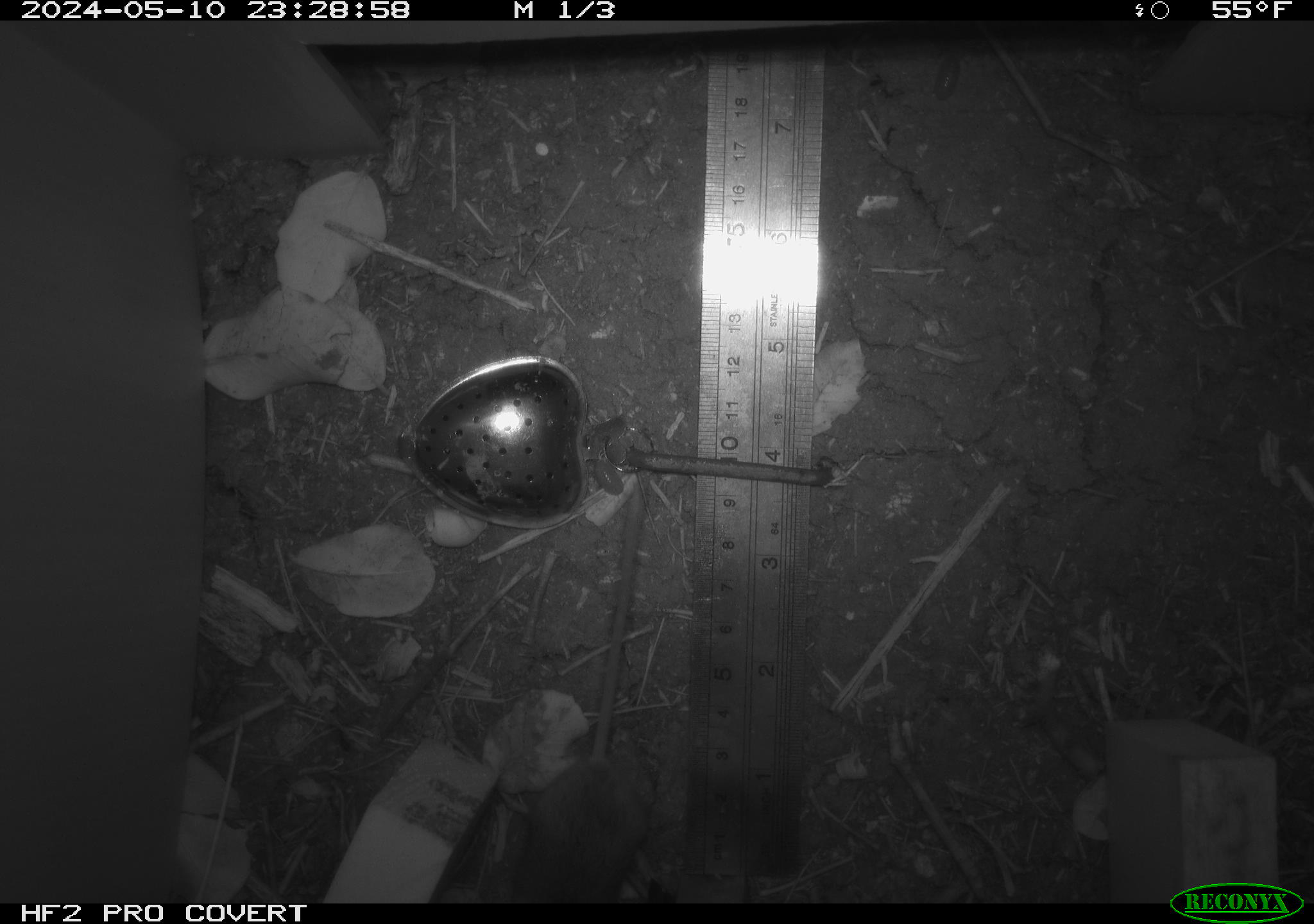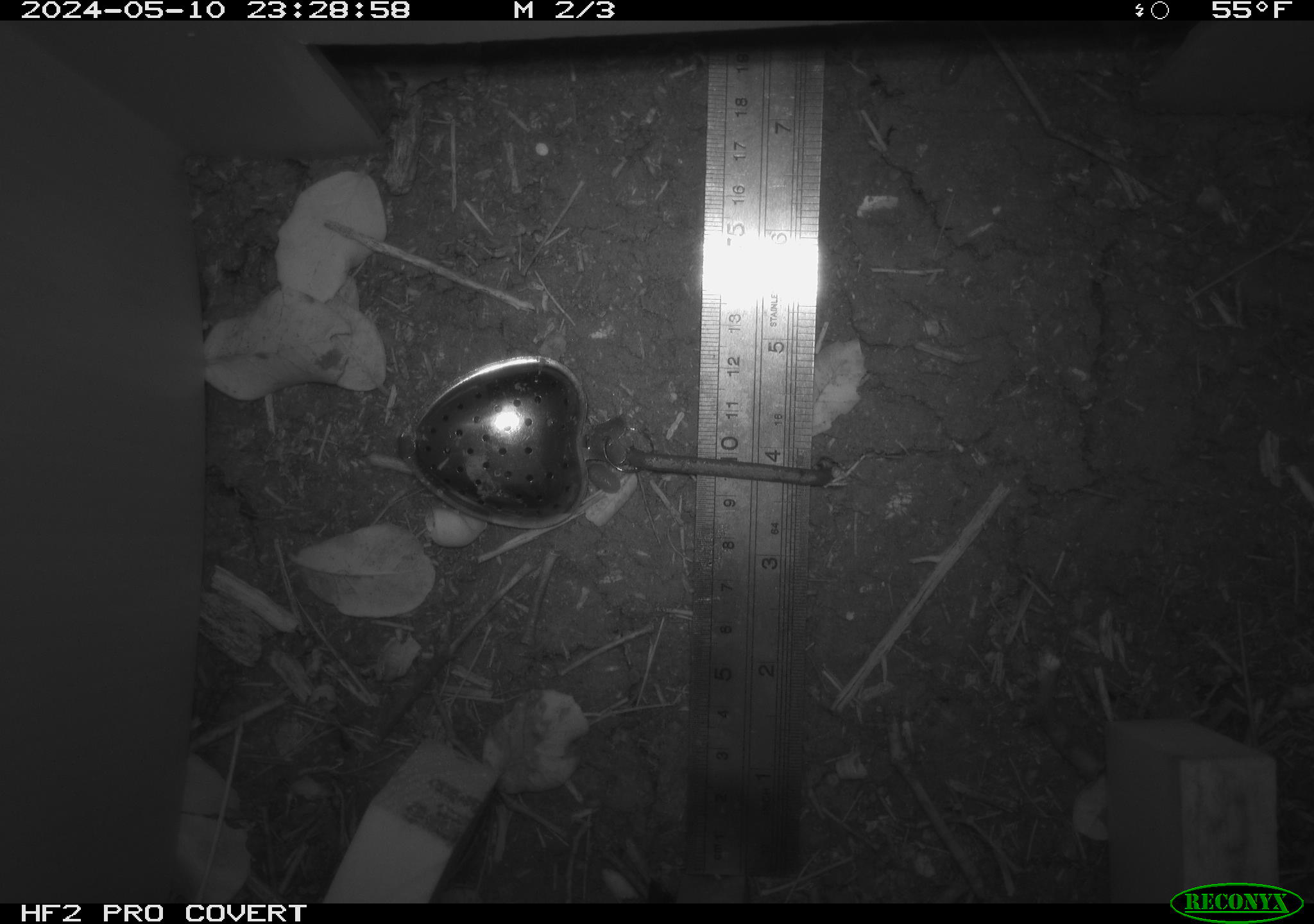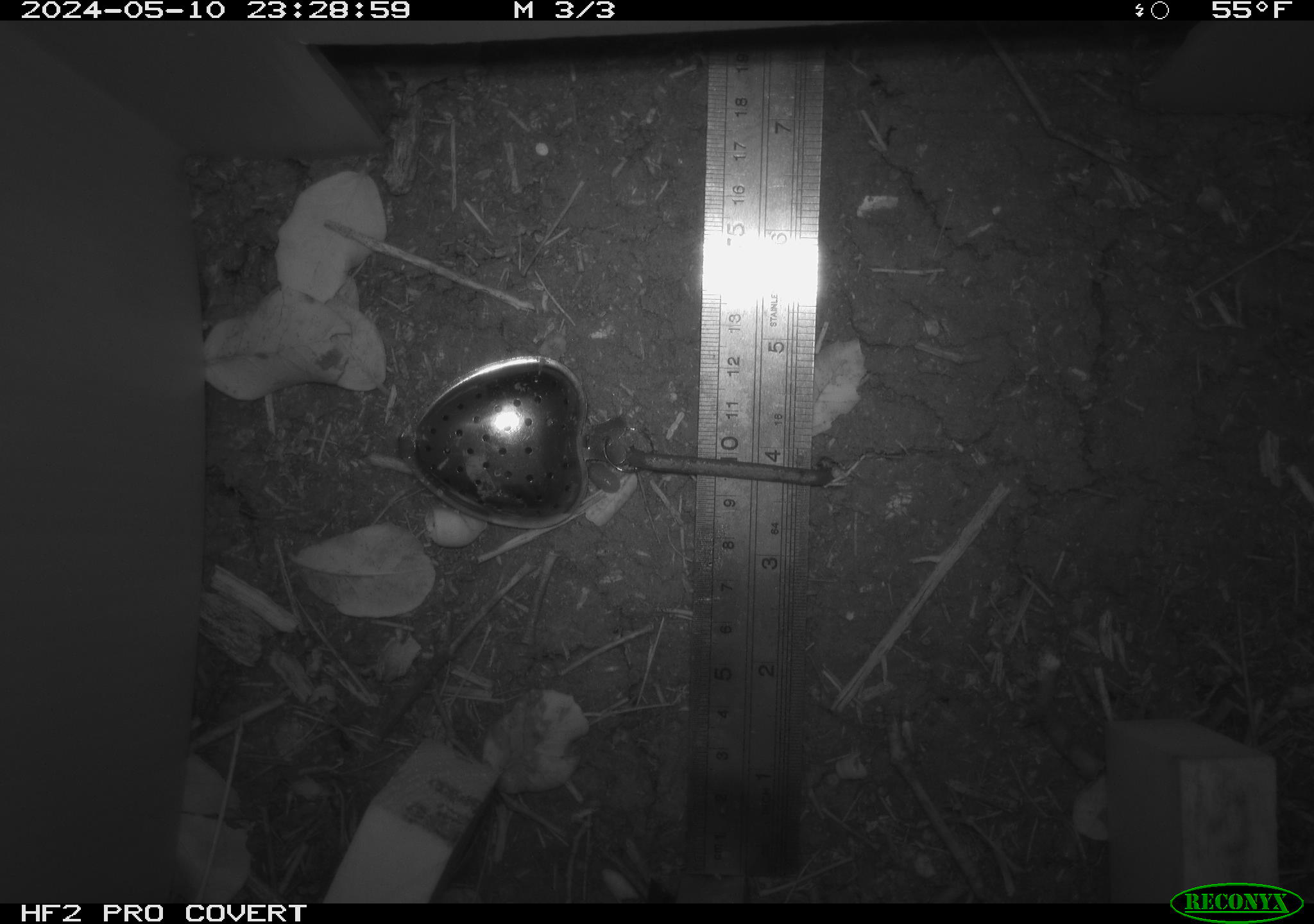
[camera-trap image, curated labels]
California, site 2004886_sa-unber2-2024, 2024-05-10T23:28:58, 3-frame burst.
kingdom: Animalia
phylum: Chordata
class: Mammalia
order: Rodentia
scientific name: Rodentia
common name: mouse species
Mouse species (Rodentia).